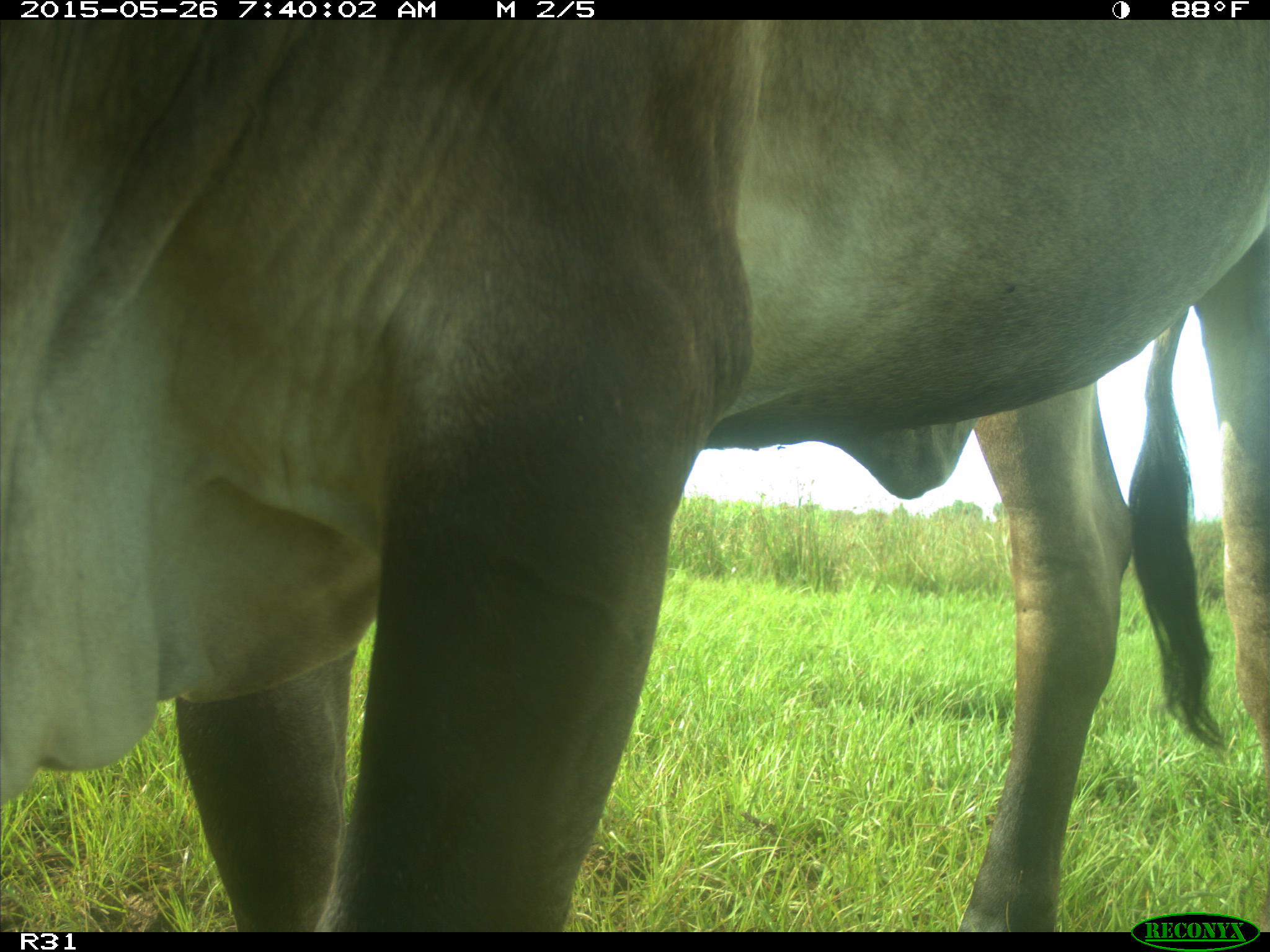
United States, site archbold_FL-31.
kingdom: Animalia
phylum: Chordata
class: Mammalia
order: Artiodactyla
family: Bovidae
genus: Bos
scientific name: Bos taurus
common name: domestic cow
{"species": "Bos taurus (domestic cow)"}